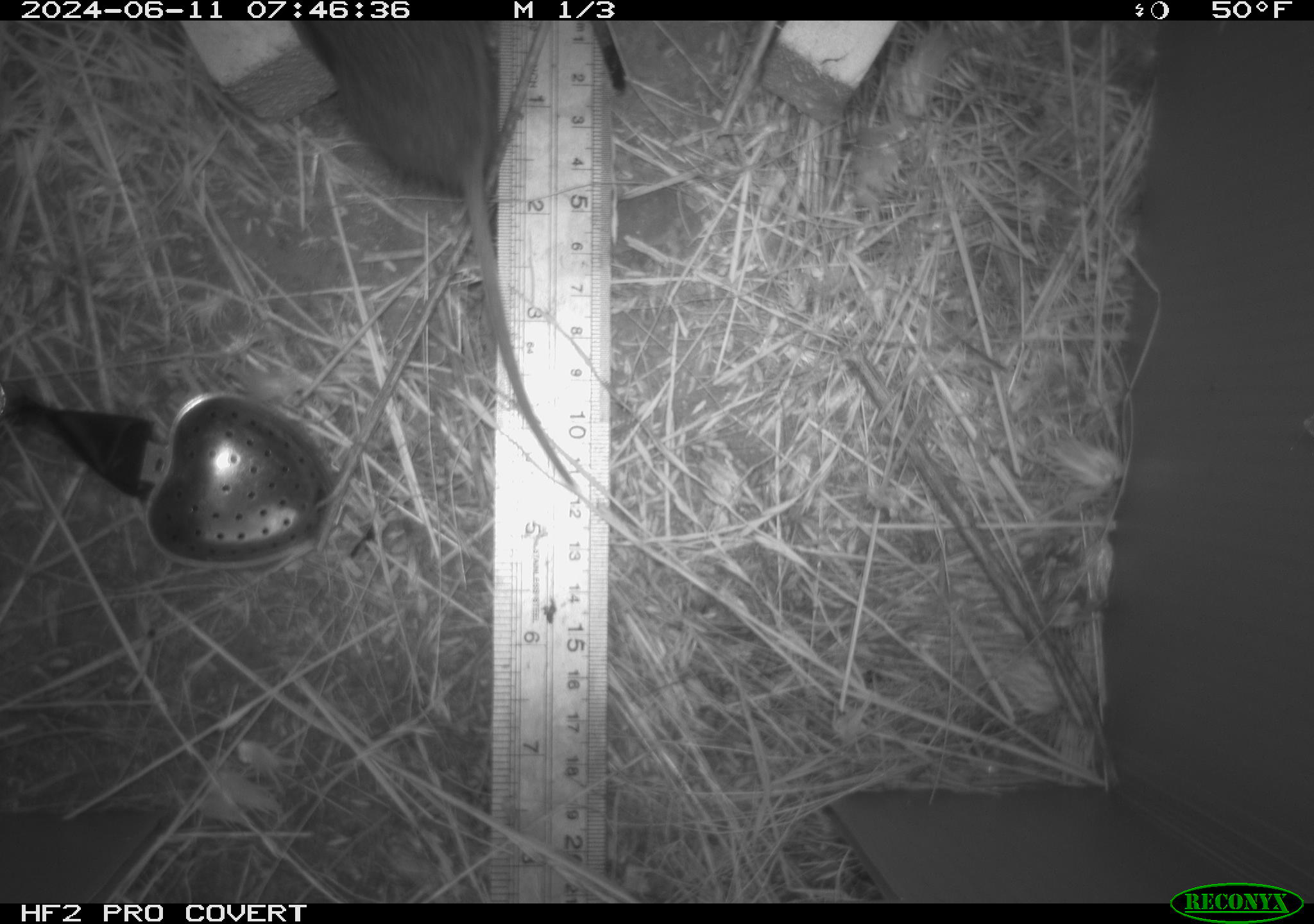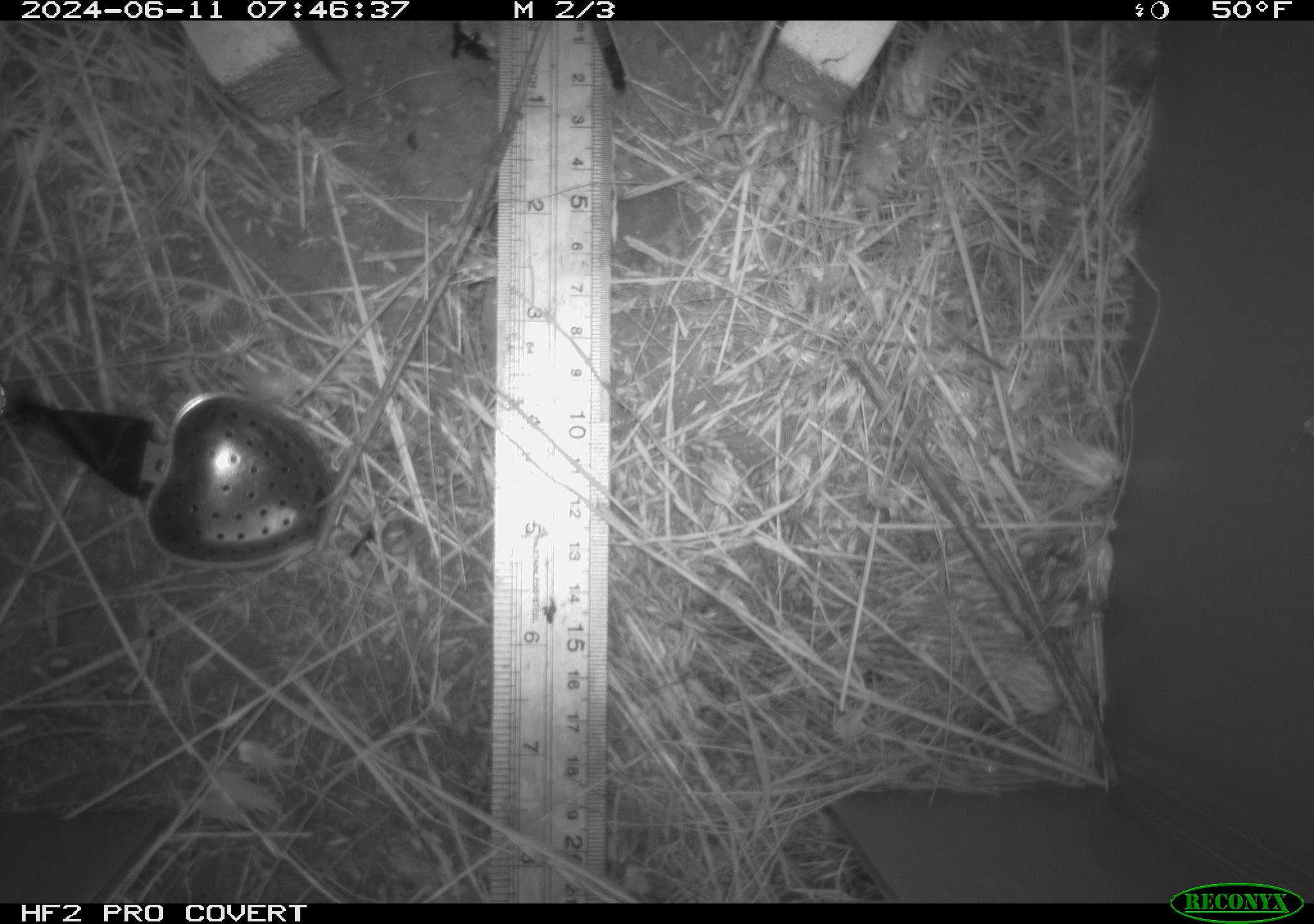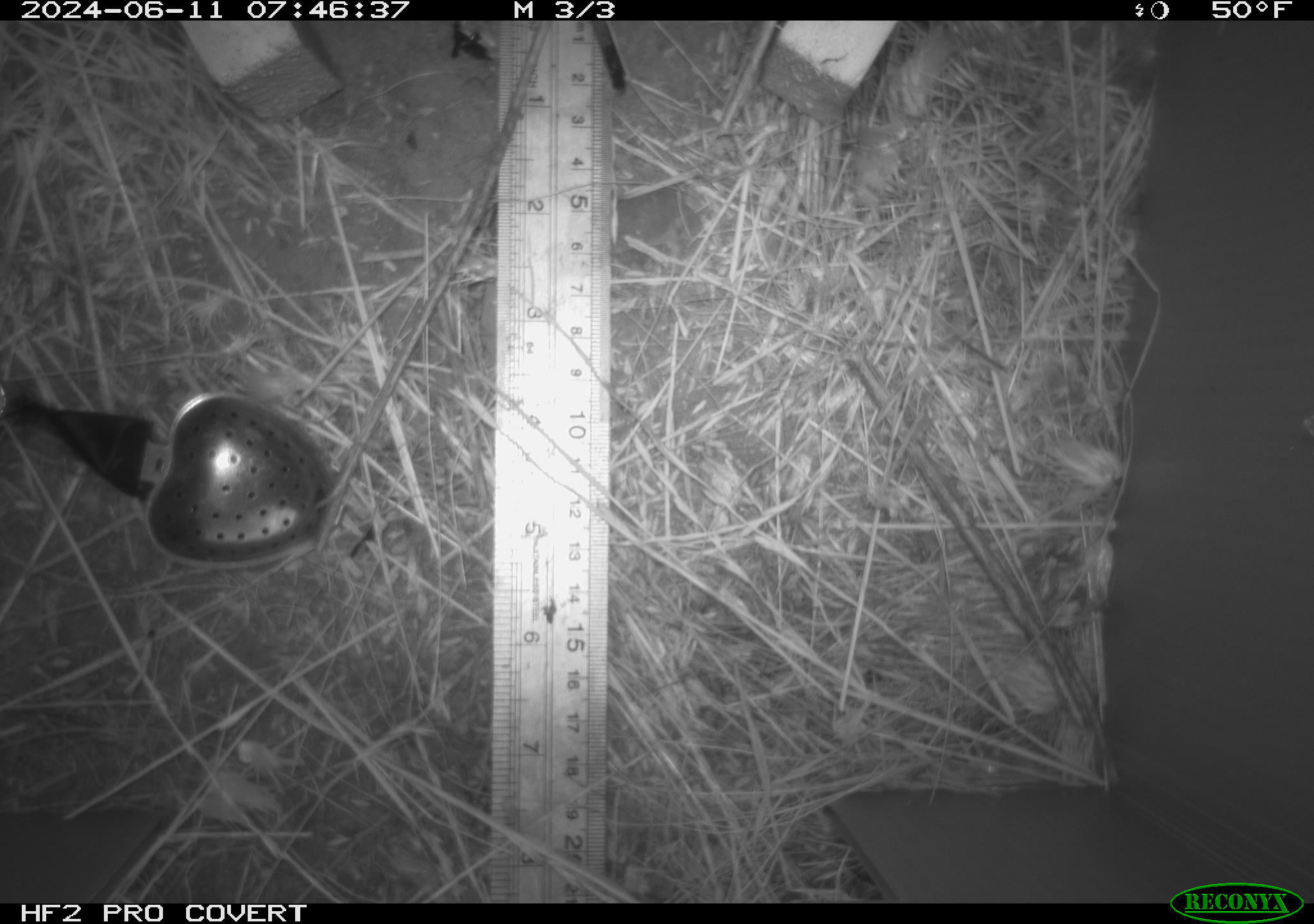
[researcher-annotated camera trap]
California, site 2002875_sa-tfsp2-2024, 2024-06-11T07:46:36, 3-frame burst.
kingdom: Animalia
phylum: Chordata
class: Mammalia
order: Rodentia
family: Cricetidae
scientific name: Arvicolinae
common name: voles, lemmings, and muskrats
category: arvicolinae subfamily